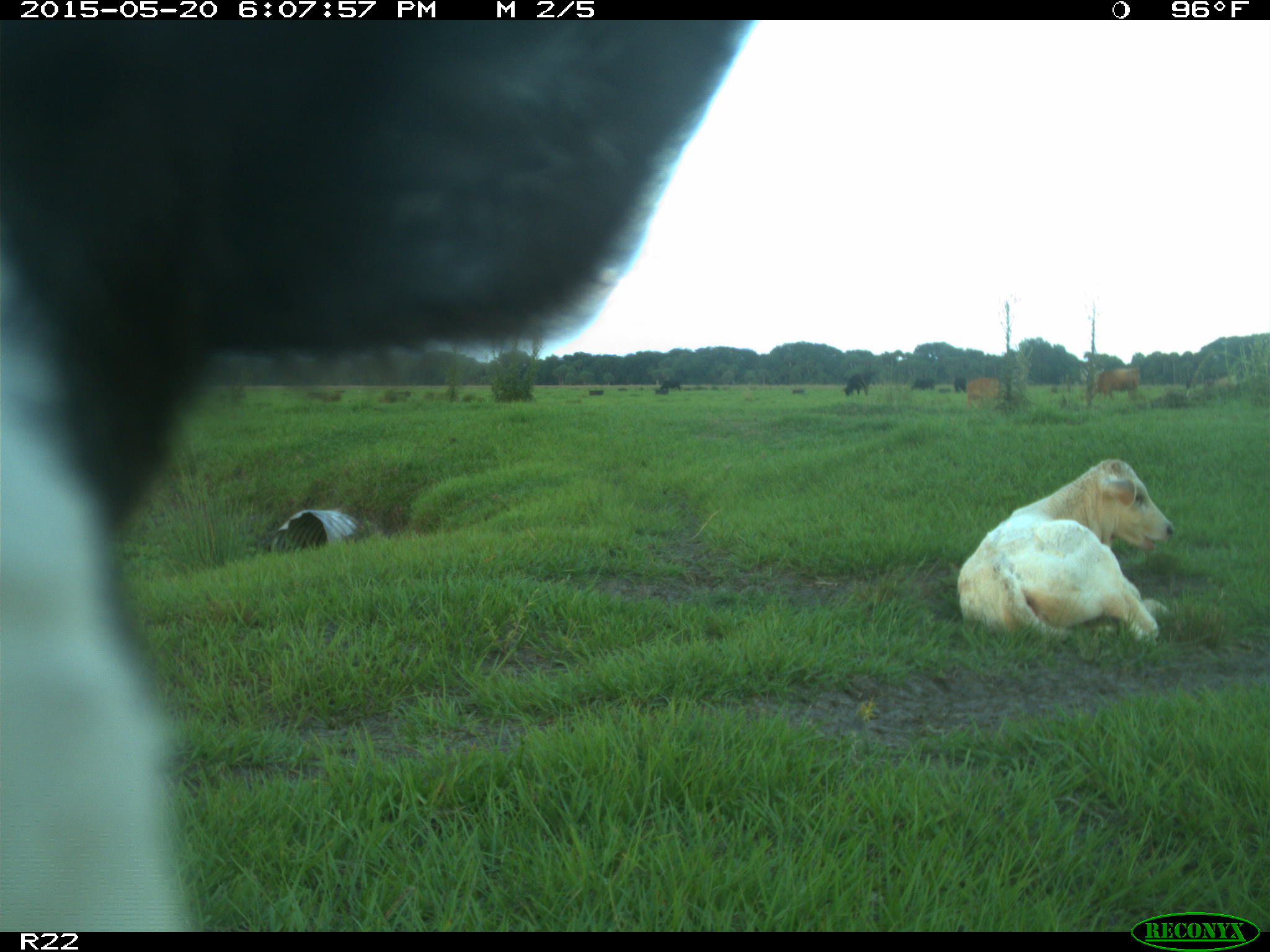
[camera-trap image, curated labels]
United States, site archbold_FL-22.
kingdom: Animalia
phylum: Chordata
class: Mammalia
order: Artiodactyla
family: Bovidae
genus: Bos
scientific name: Bos taurus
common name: domestic cow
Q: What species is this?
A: Bos taurus (domestic cow).